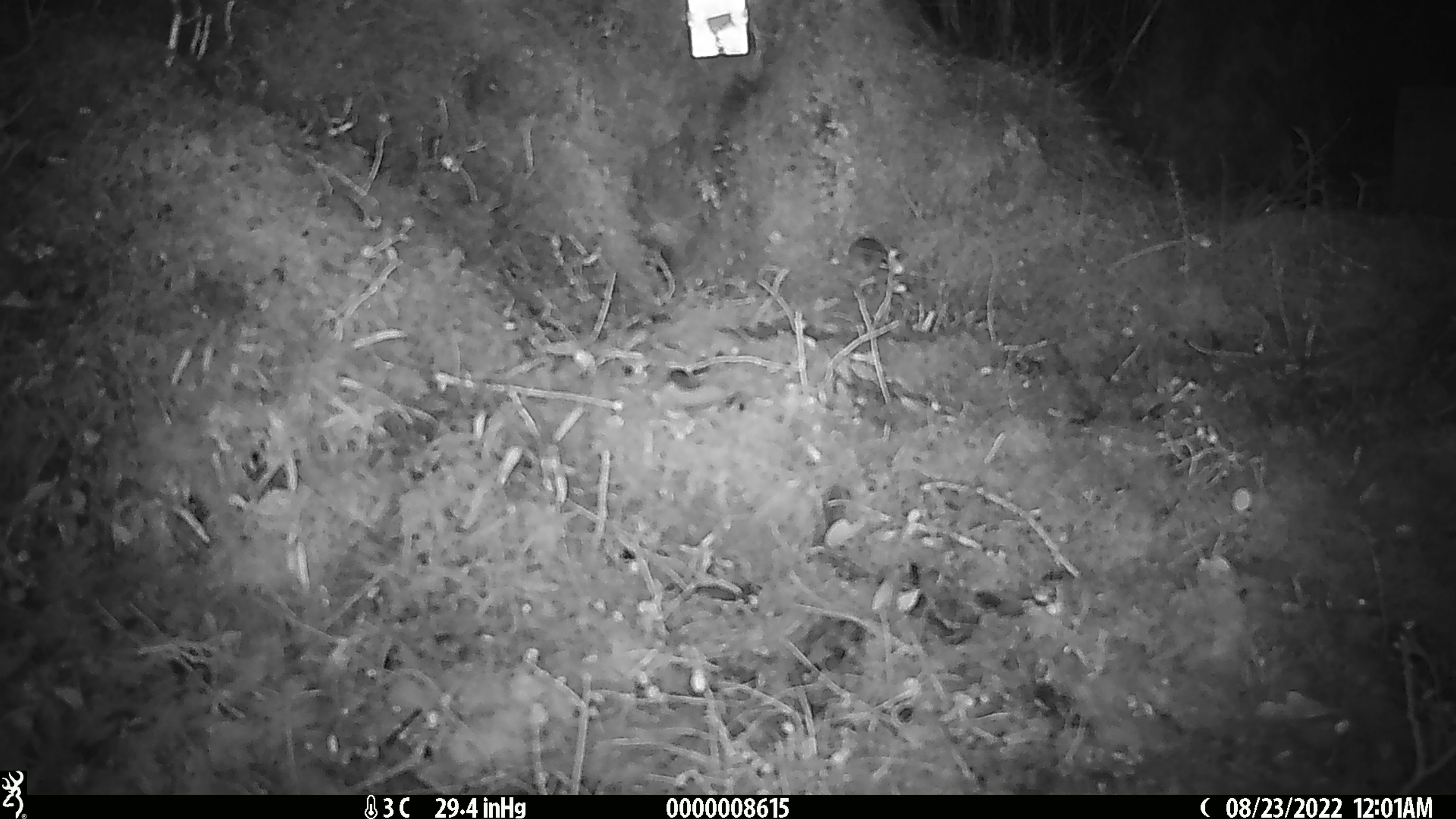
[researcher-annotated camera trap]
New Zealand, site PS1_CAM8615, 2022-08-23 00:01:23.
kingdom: Animalia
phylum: Chordata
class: Mammalia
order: Rodentia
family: Muridae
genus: Mus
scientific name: Mus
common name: mouse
Mouse (Mus).